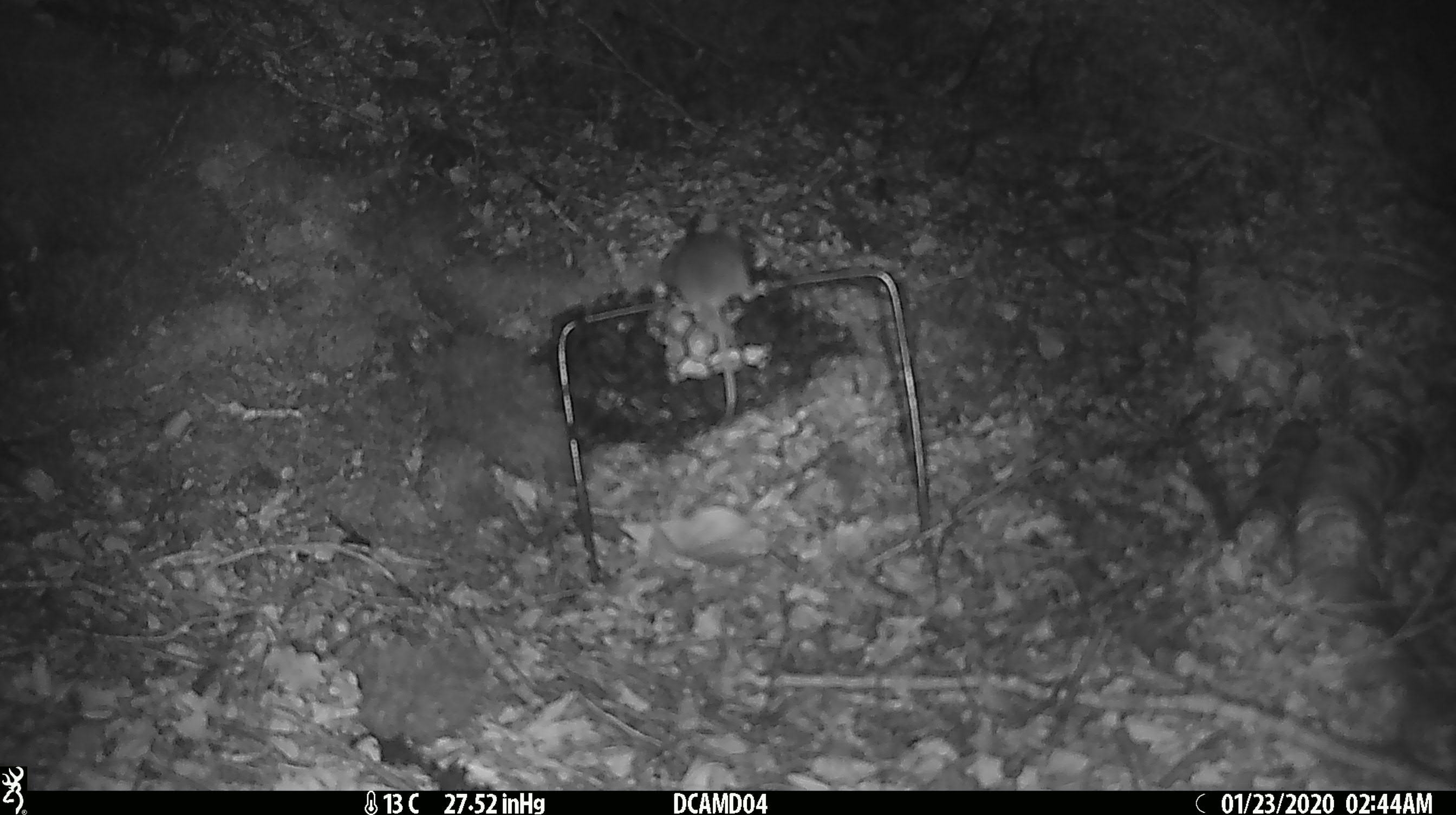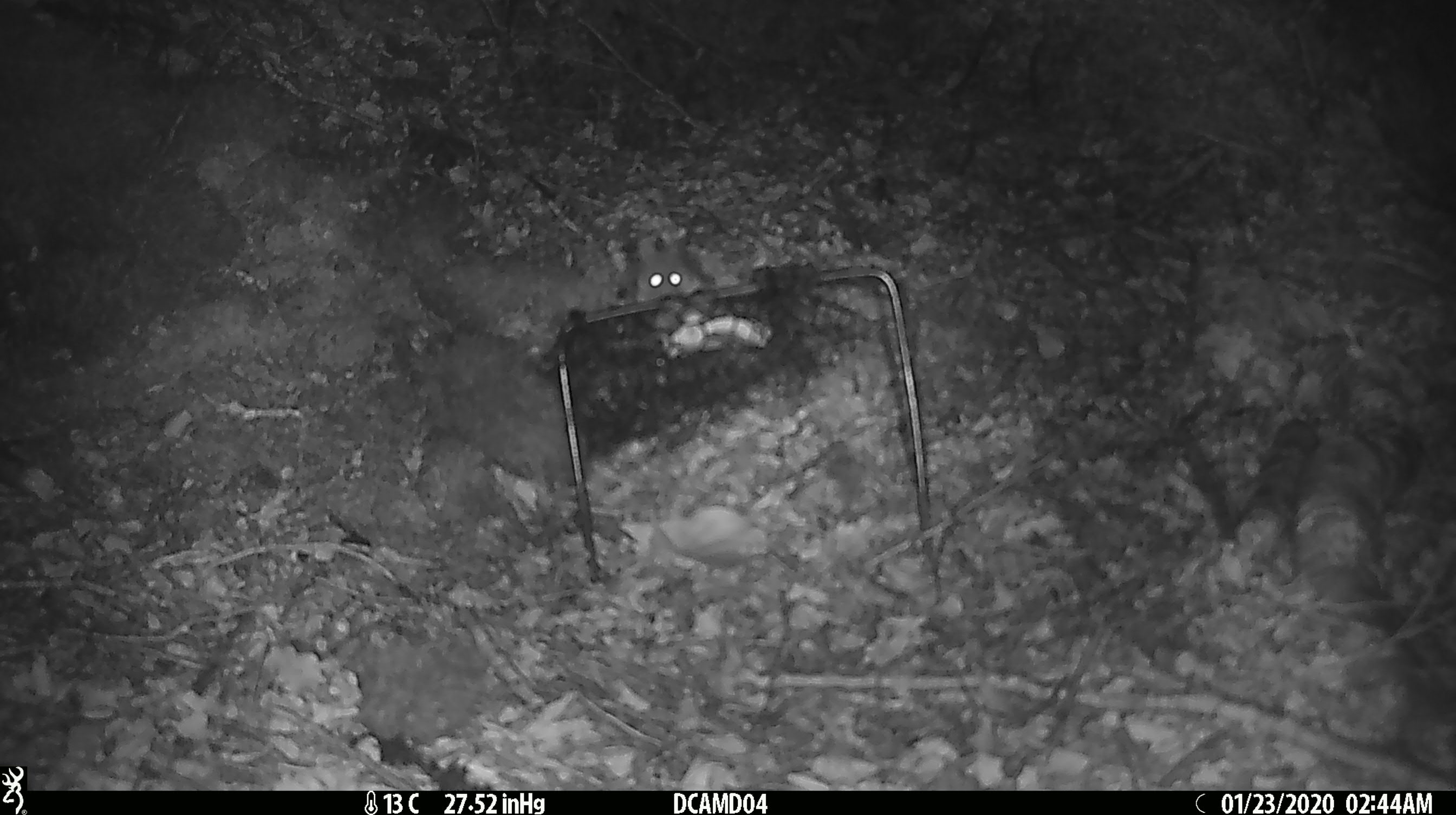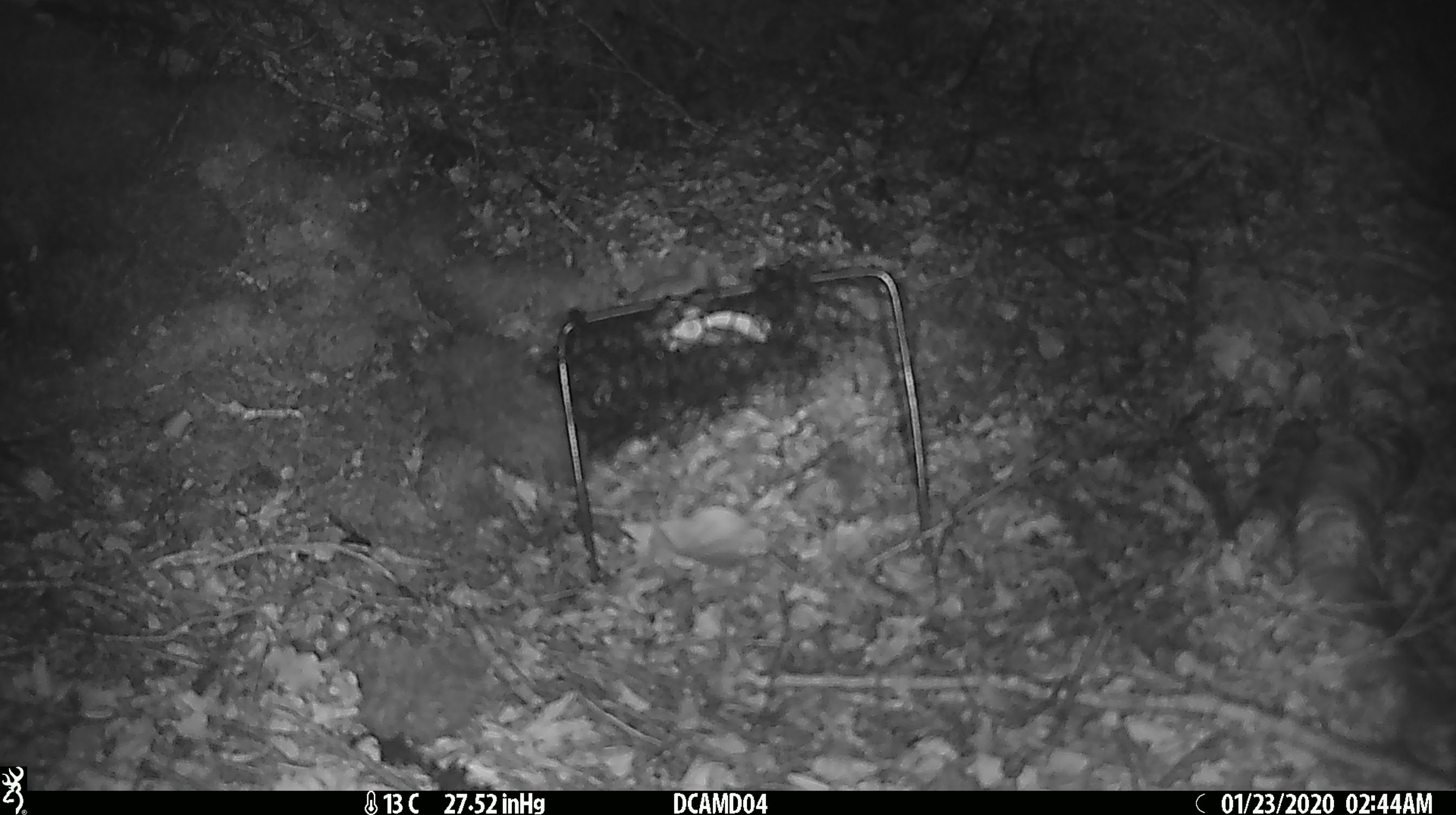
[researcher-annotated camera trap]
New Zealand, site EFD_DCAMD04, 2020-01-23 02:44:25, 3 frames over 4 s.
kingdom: Animalia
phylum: Chordata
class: Mammalia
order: Rodentia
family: Muridae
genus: Mus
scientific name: Mus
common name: mouse